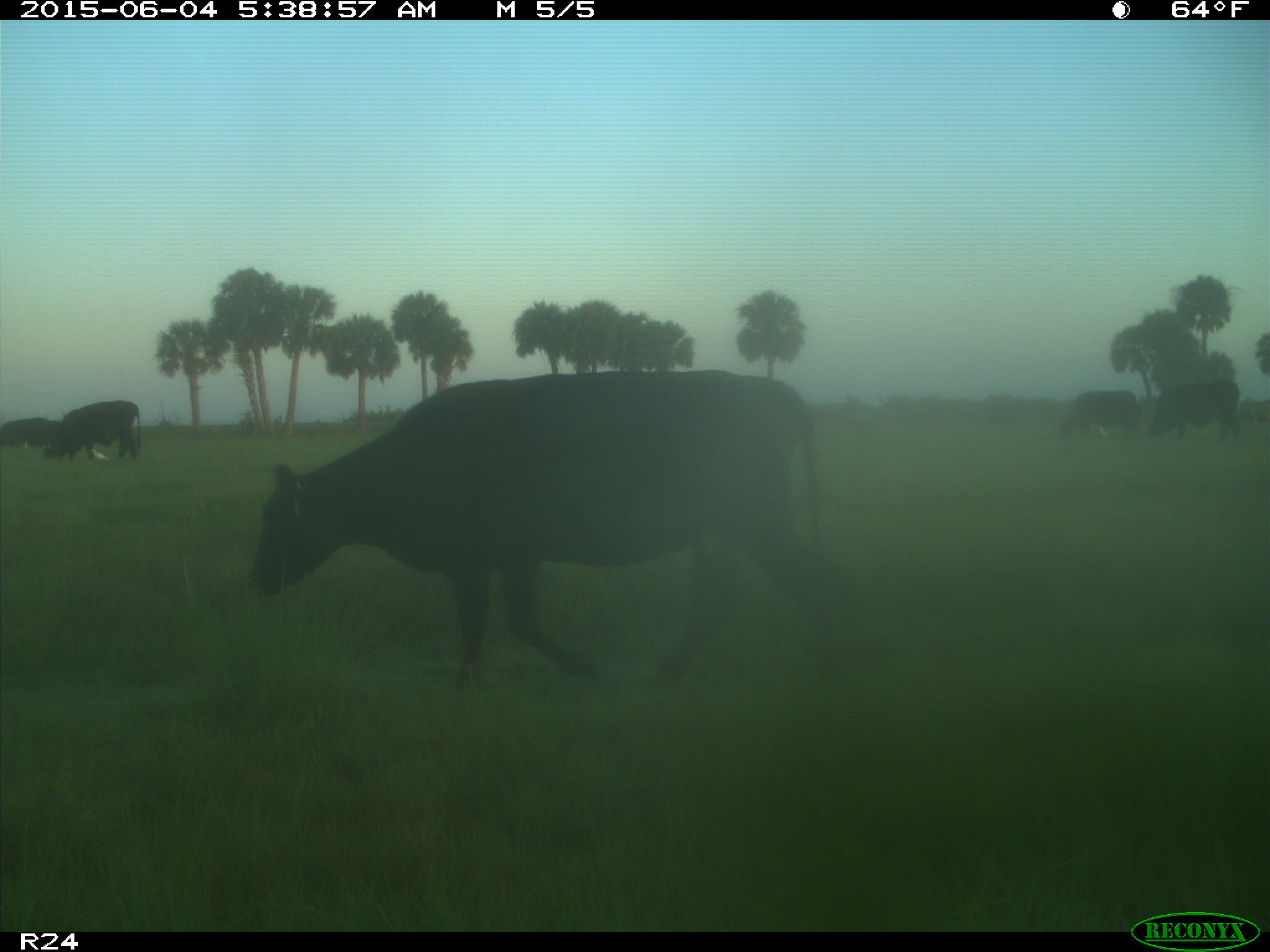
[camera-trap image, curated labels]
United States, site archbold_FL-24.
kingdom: Animalia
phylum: Chordata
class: Mammalia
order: Artiodactyla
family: Bovidae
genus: Bos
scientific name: Bos taurus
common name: domestic cow